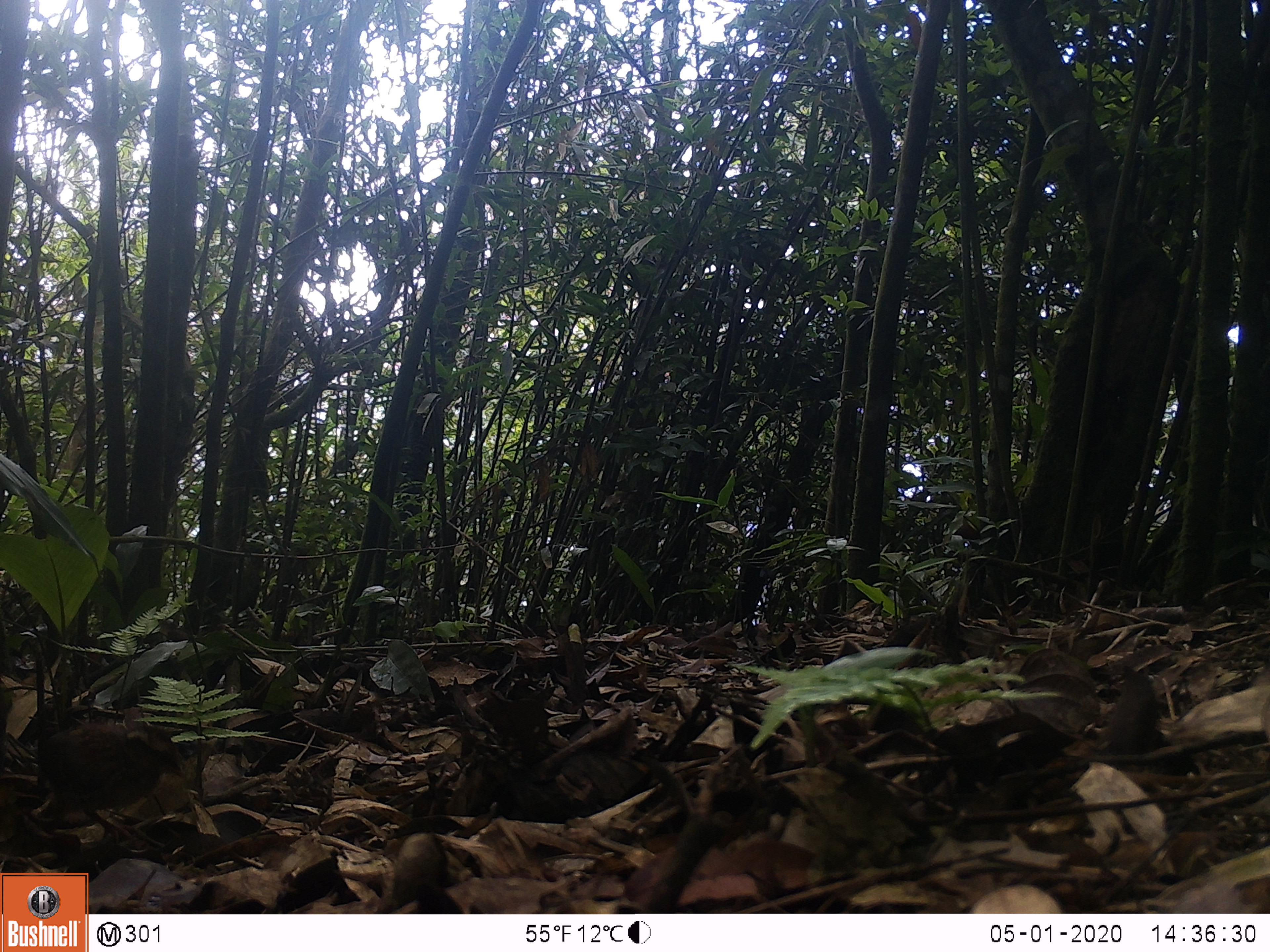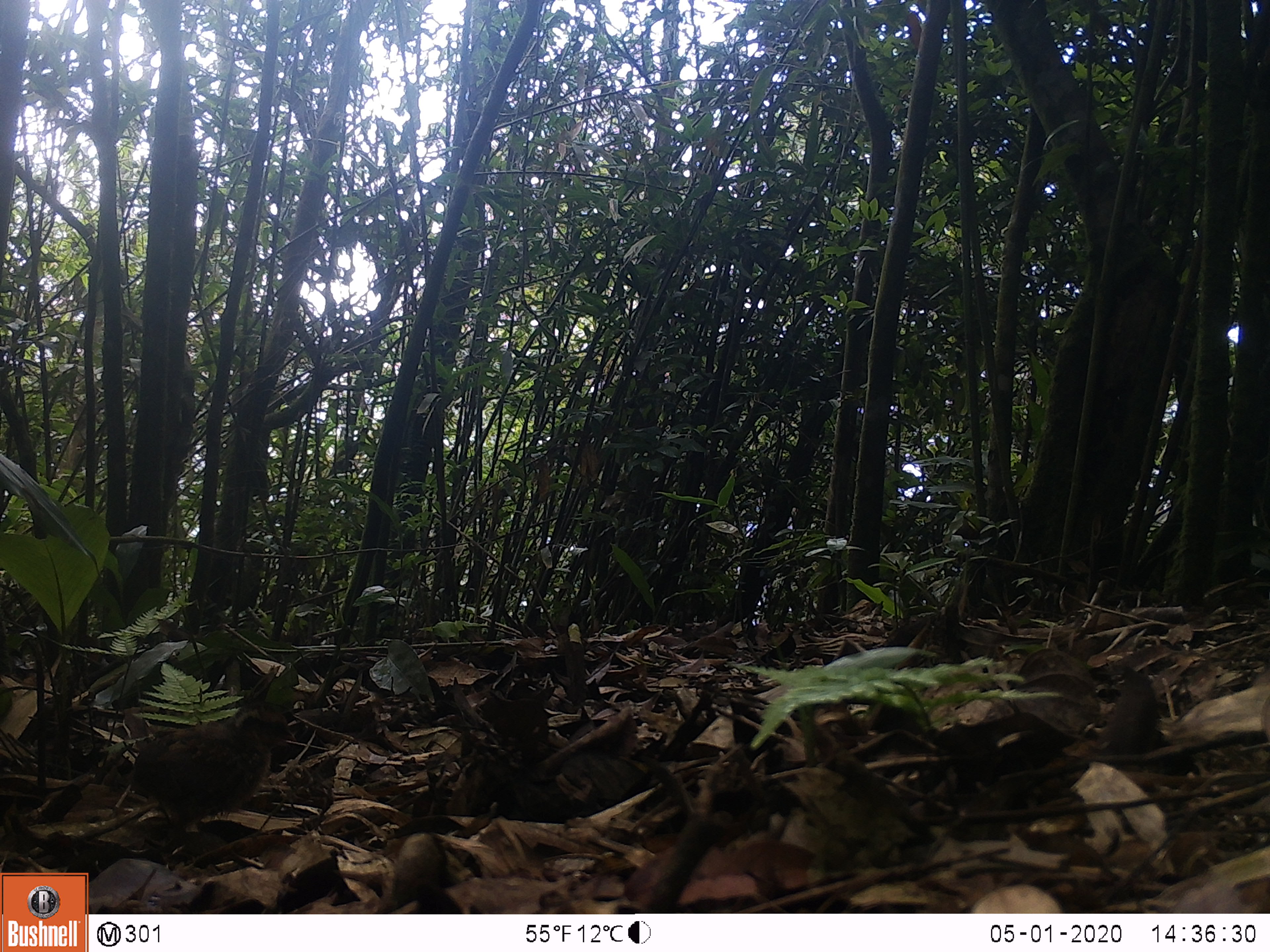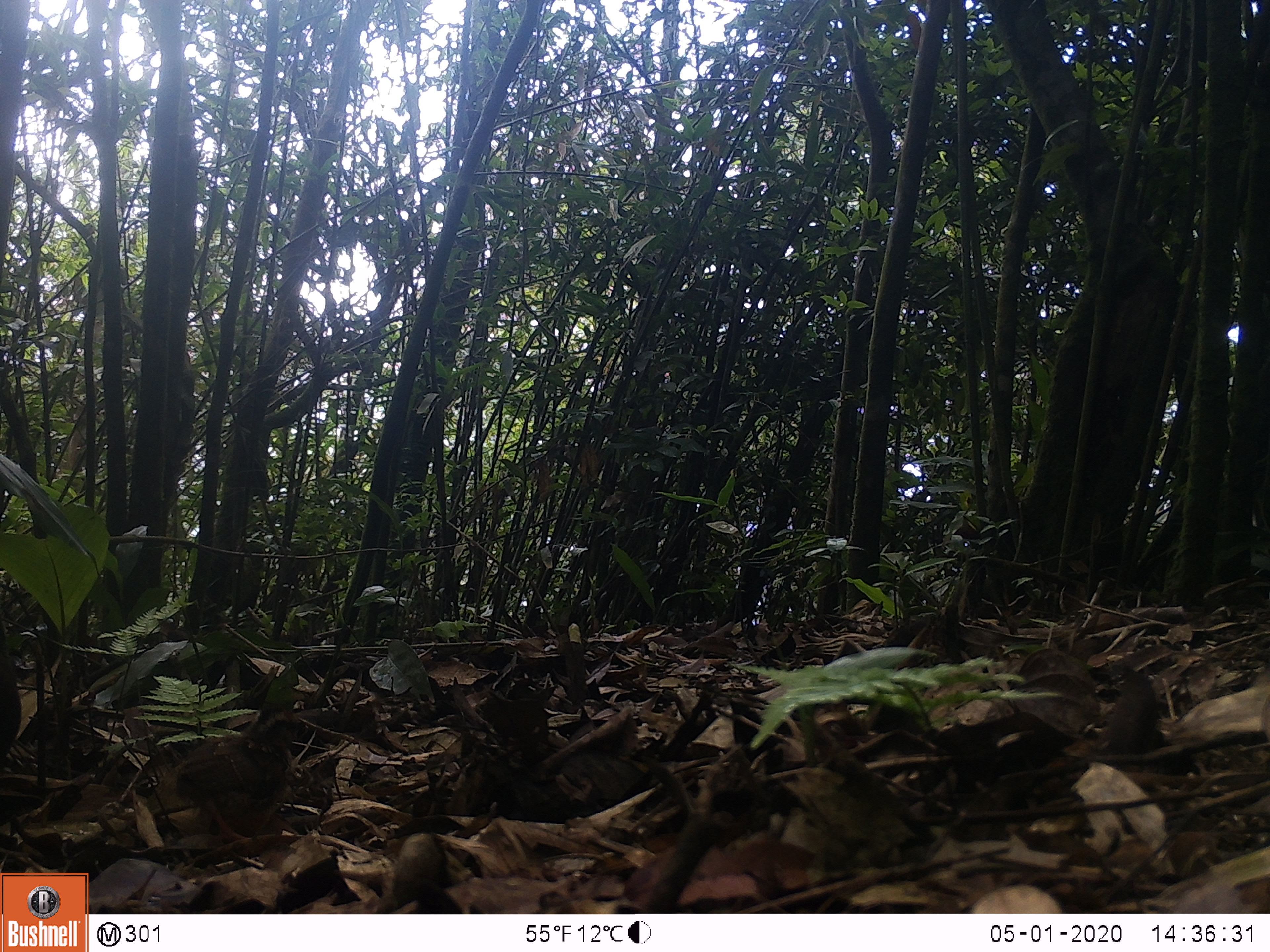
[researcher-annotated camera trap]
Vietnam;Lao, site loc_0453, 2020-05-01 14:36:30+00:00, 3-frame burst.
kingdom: Animalia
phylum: Chordata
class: Aves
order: Galliformes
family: Phasianidae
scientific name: Phasianidae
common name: partridge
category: unidentified partridge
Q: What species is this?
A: Unidentified partridge (partridge) (Phasianidae).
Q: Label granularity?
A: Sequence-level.